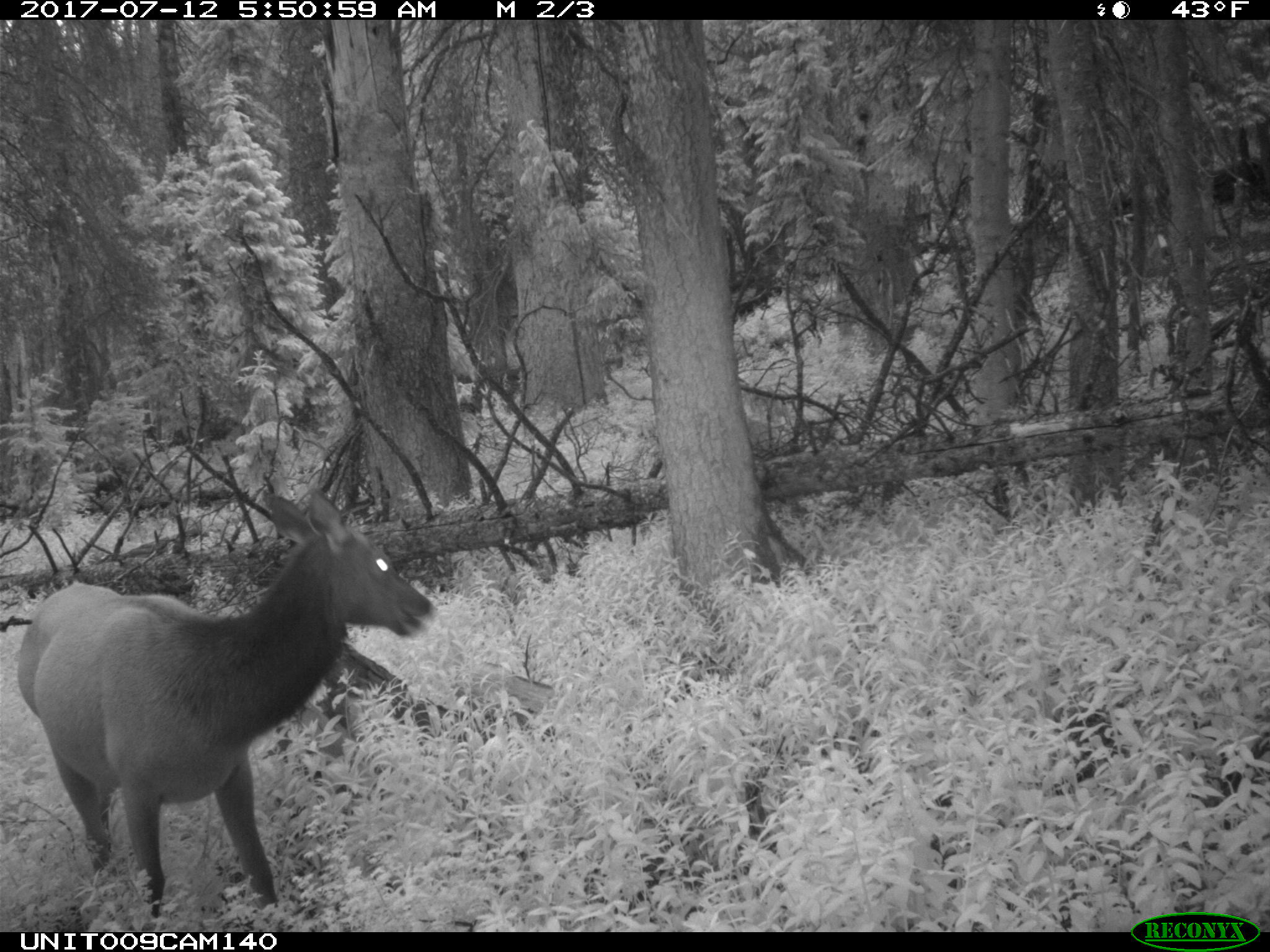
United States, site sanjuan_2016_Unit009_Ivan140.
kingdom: Animalia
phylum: Chordata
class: Mammalia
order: Artiodactyla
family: Cervidae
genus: Cervus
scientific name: Cervus elaphus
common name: red deer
Cervus elaphus (red deer).